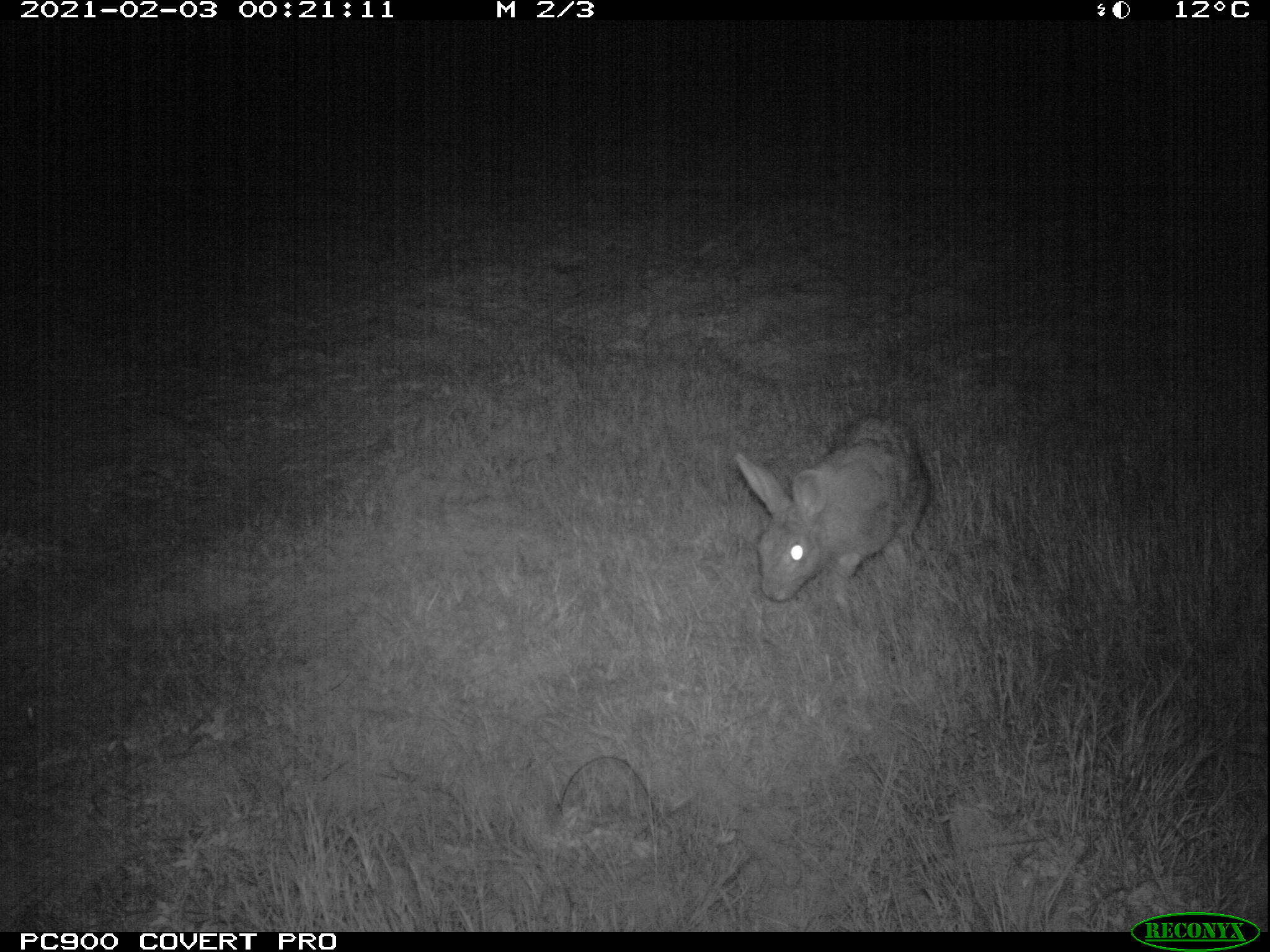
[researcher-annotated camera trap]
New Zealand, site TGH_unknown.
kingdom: Animalia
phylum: Chordata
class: Mammalia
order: Lagomorpha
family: Leporidae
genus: Oryctolagus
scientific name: Oryctolagus cuniculus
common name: european rabbit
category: rabbit